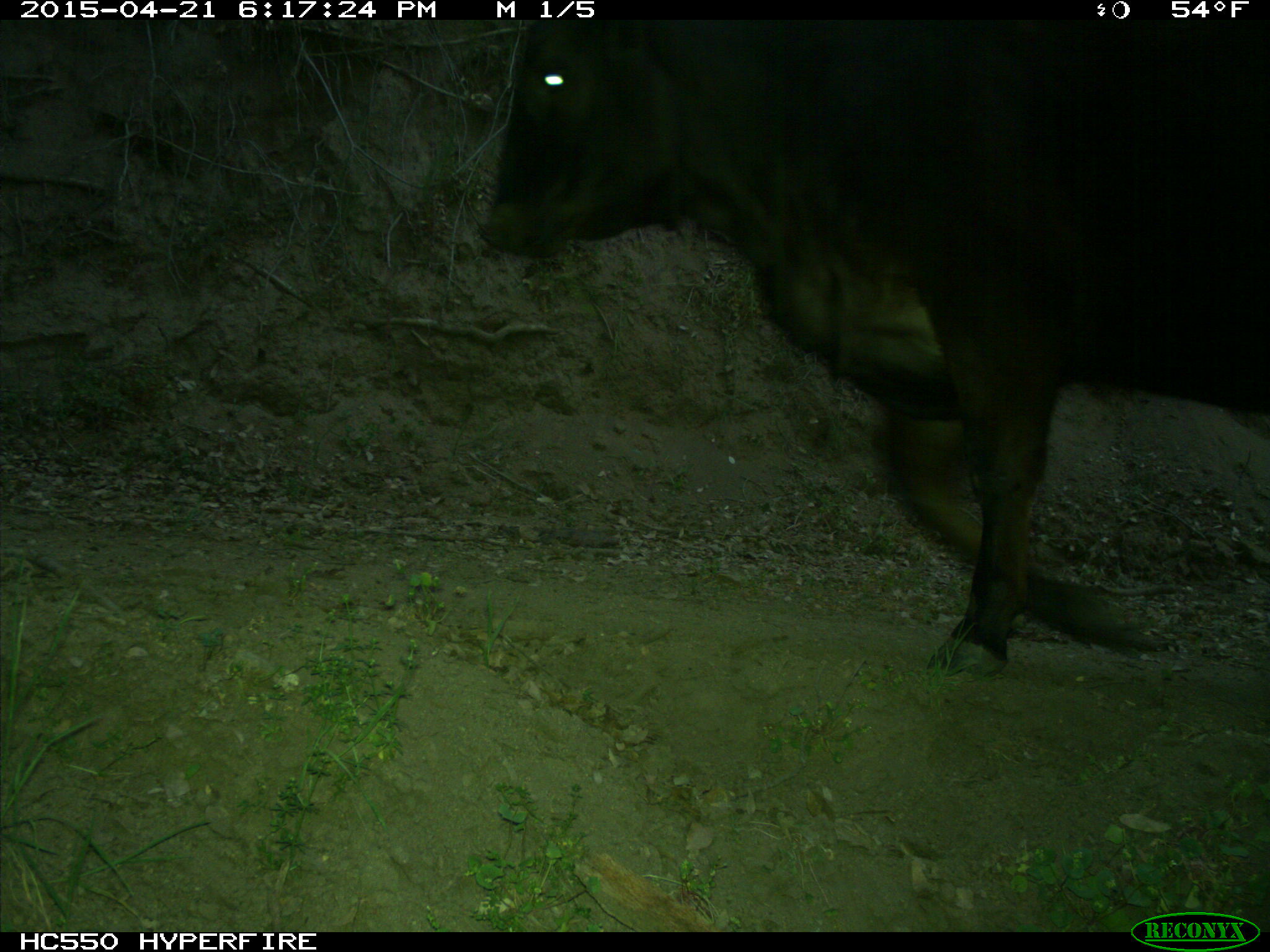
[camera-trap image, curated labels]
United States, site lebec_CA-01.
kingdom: Animalia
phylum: Chordata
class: Mammalia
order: Artiodactyla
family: Bovidae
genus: Bos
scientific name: Bos taurus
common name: domestic cow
Bos taurus (domestic cow).